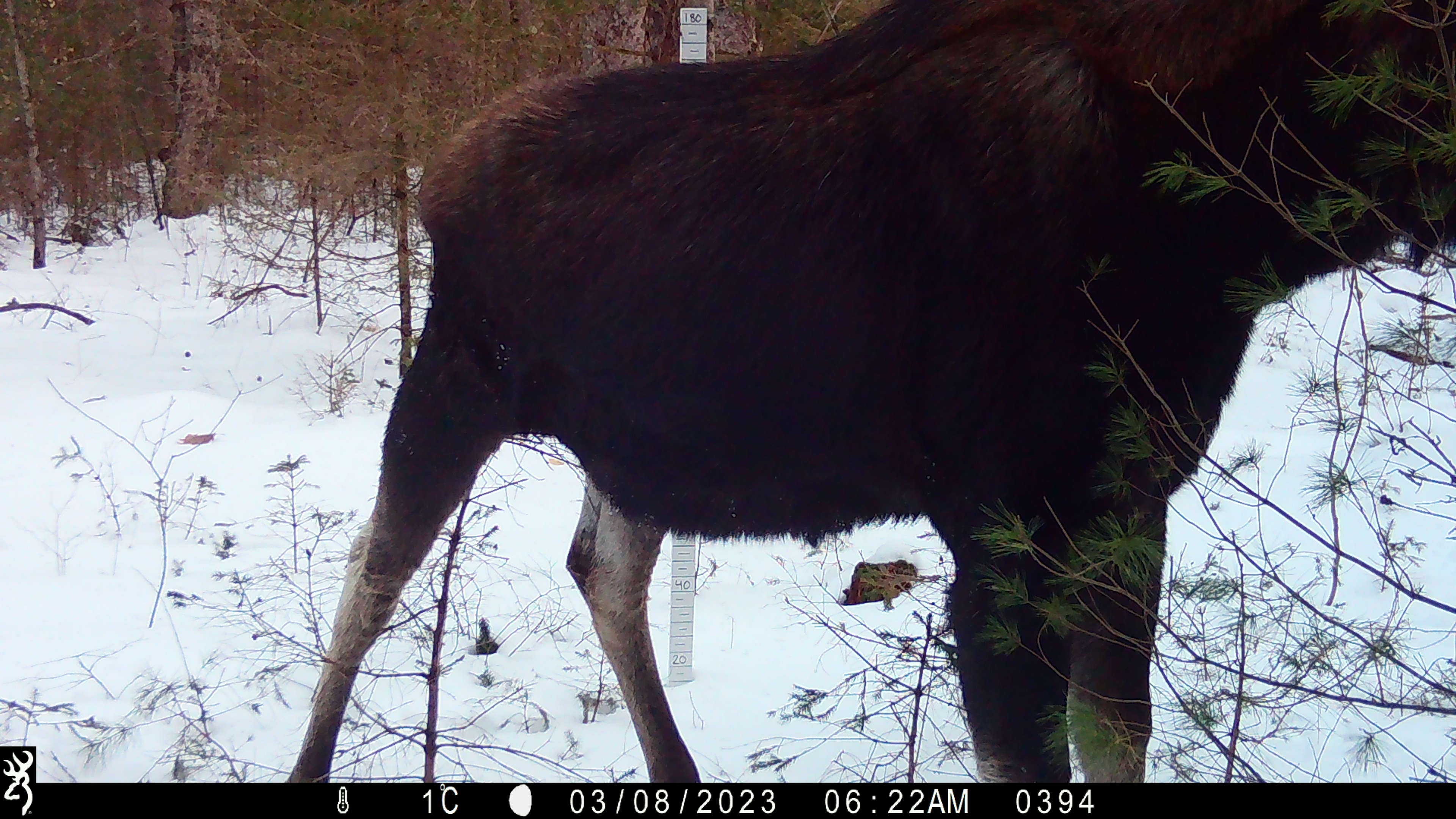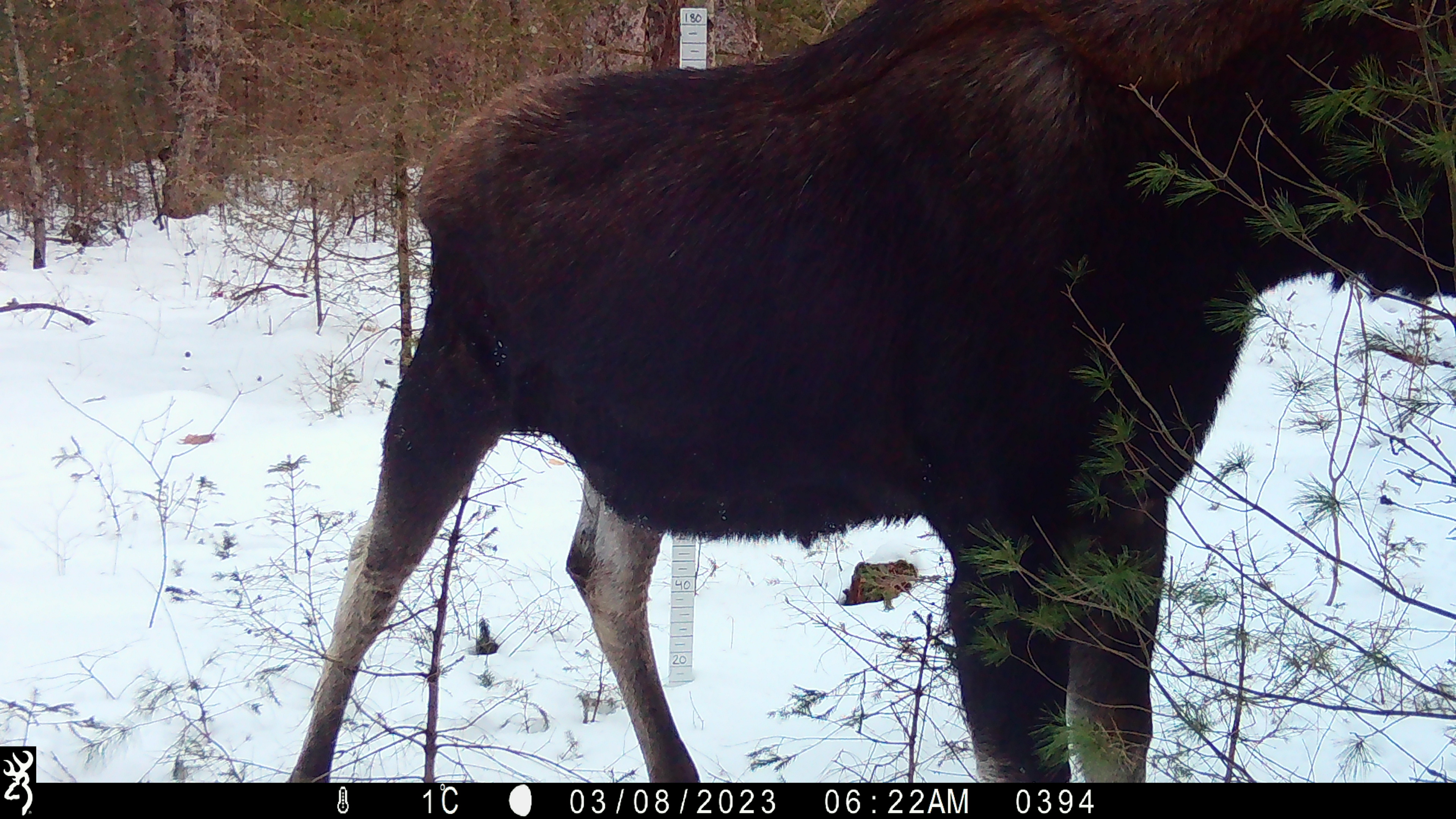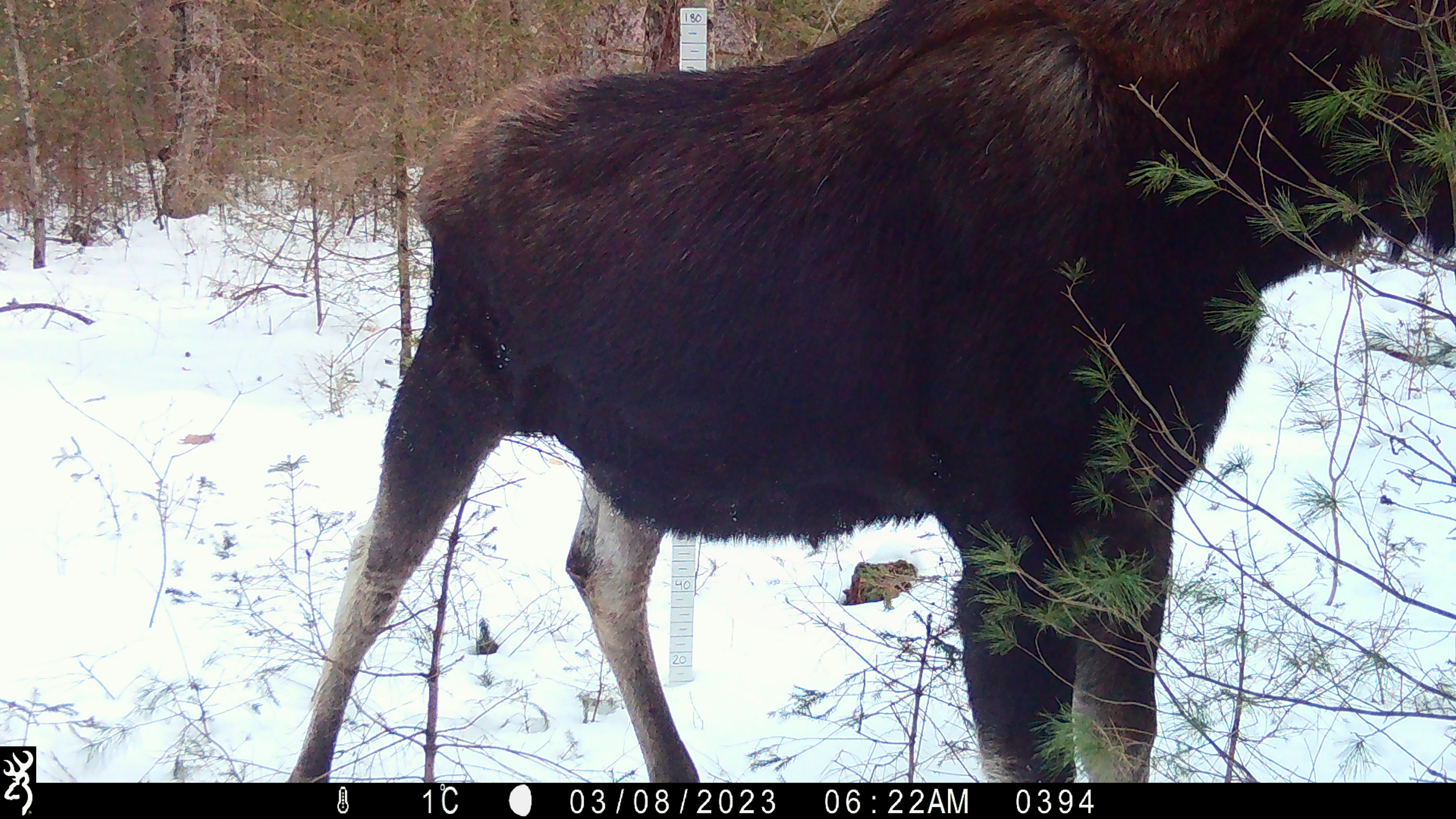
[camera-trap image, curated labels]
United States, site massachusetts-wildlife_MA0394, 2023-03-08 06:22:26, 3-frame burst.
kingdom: Animalia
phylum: Chordata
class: Mammalia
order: Artiodactyla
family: Cervidae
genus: Alces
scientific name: Alces alces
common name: moose